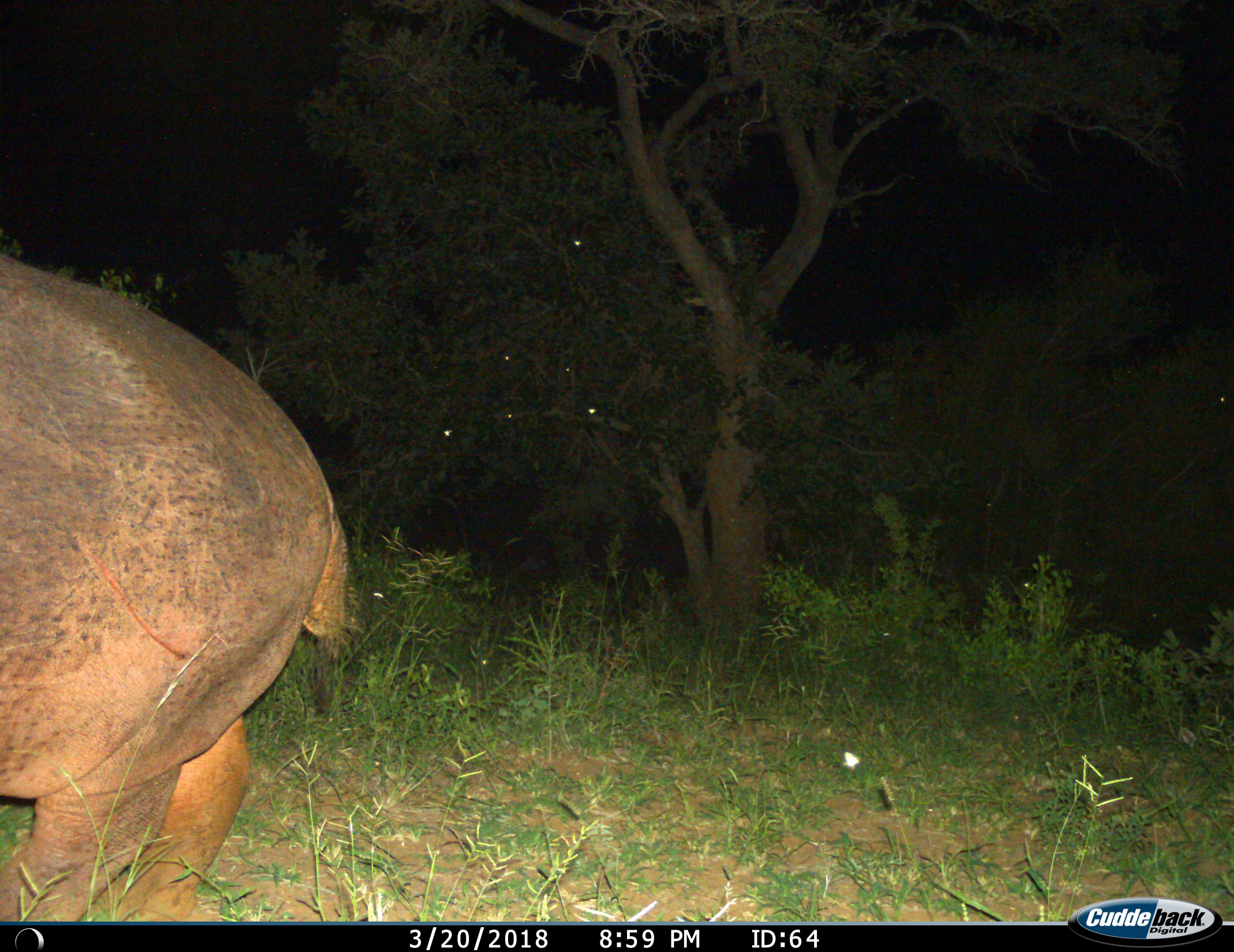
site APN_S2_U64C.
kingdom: Animalia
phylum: Chordata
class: Mammalia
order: Artiodactyla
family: Hippopotamidae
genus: Hippopotamus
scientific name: Hippopotamus amphibius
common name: hippopotamus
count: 1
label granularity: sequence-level